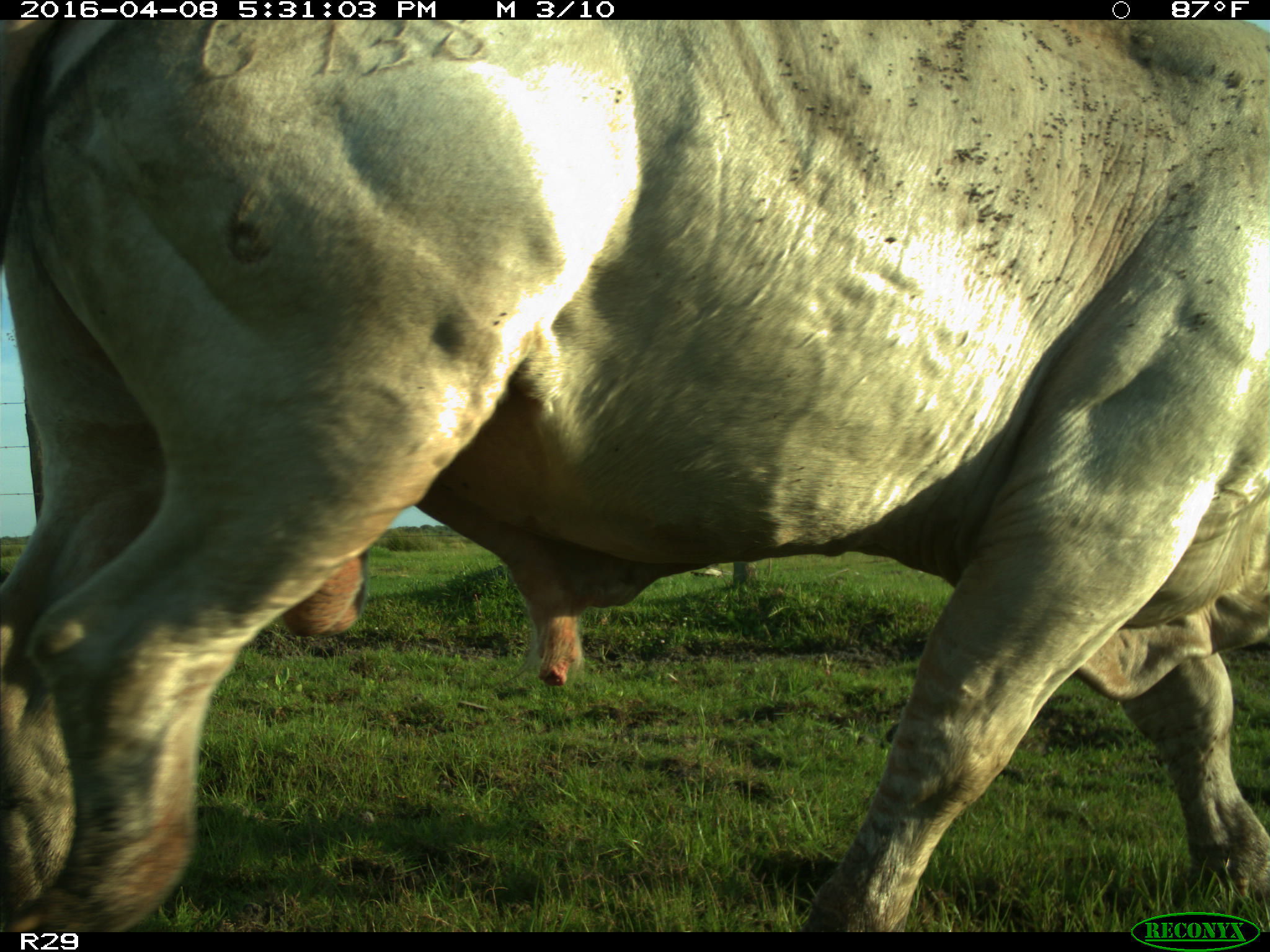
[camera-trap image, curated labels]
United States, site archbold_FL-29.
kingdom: Animalia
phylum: Chordata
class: Mammalia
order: Artiodactyla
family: Bovidae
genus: Bos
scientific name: Bos taurus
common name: domestic cow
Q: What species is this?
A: Bos taurus (domestic cow).